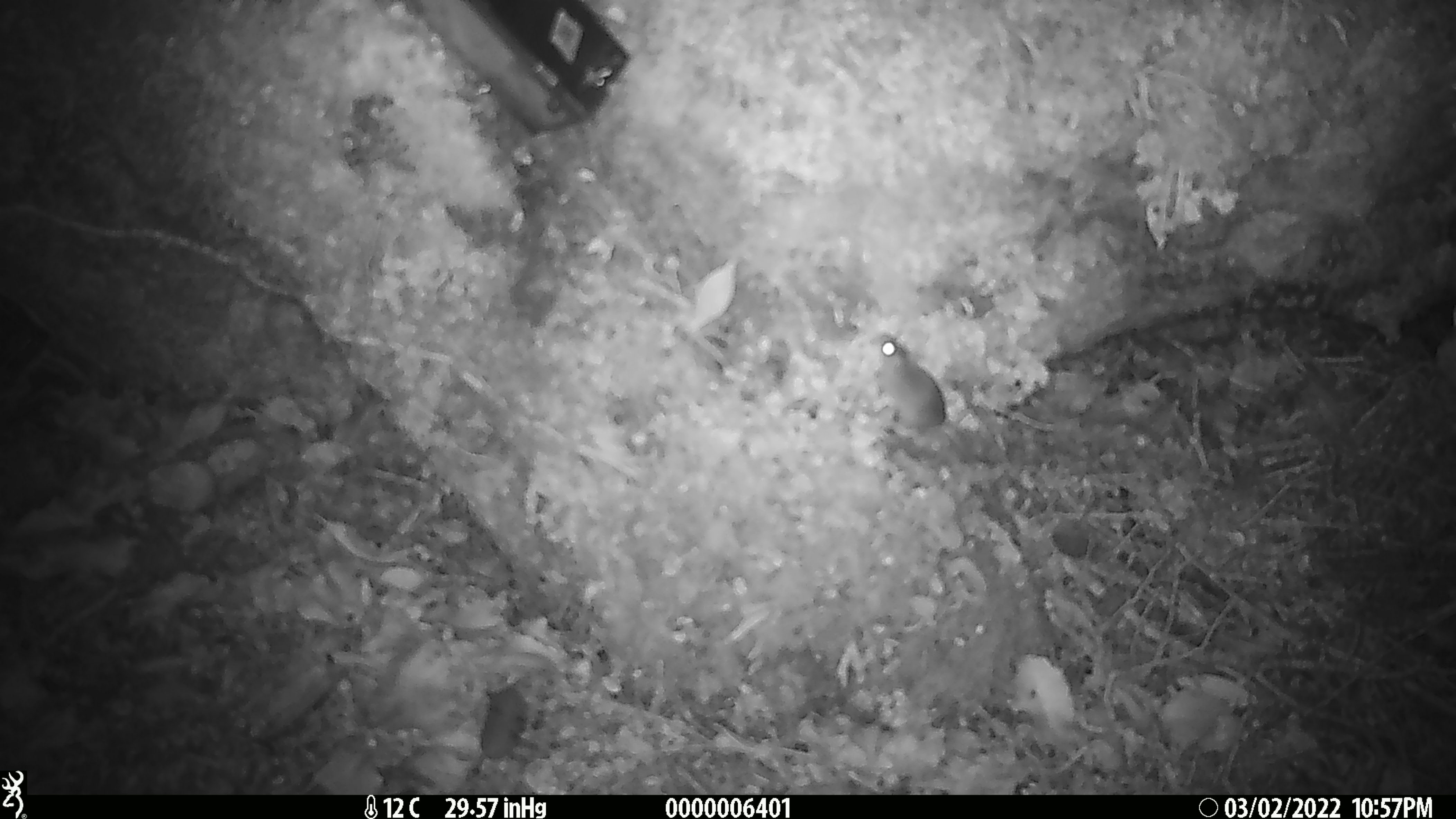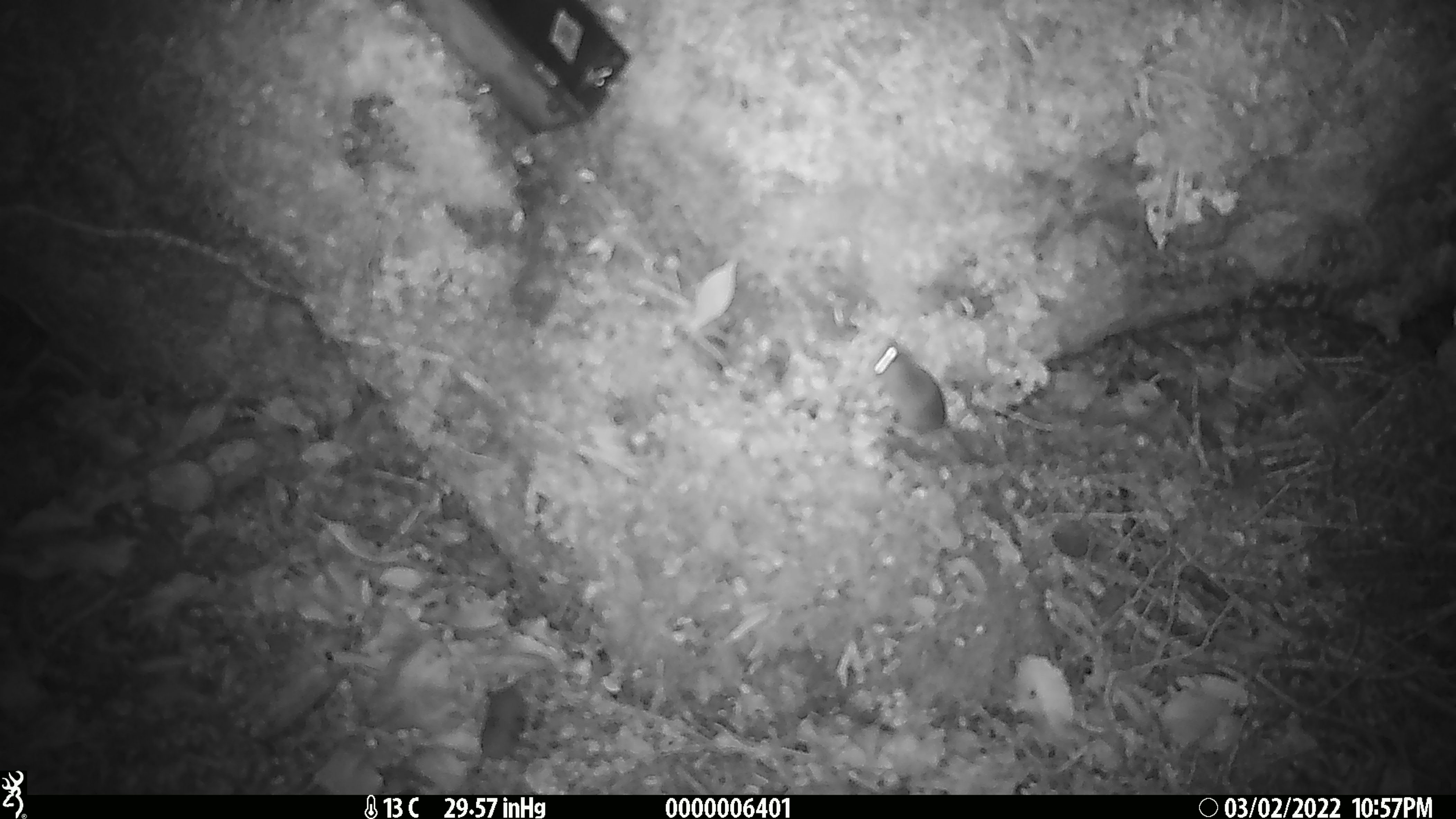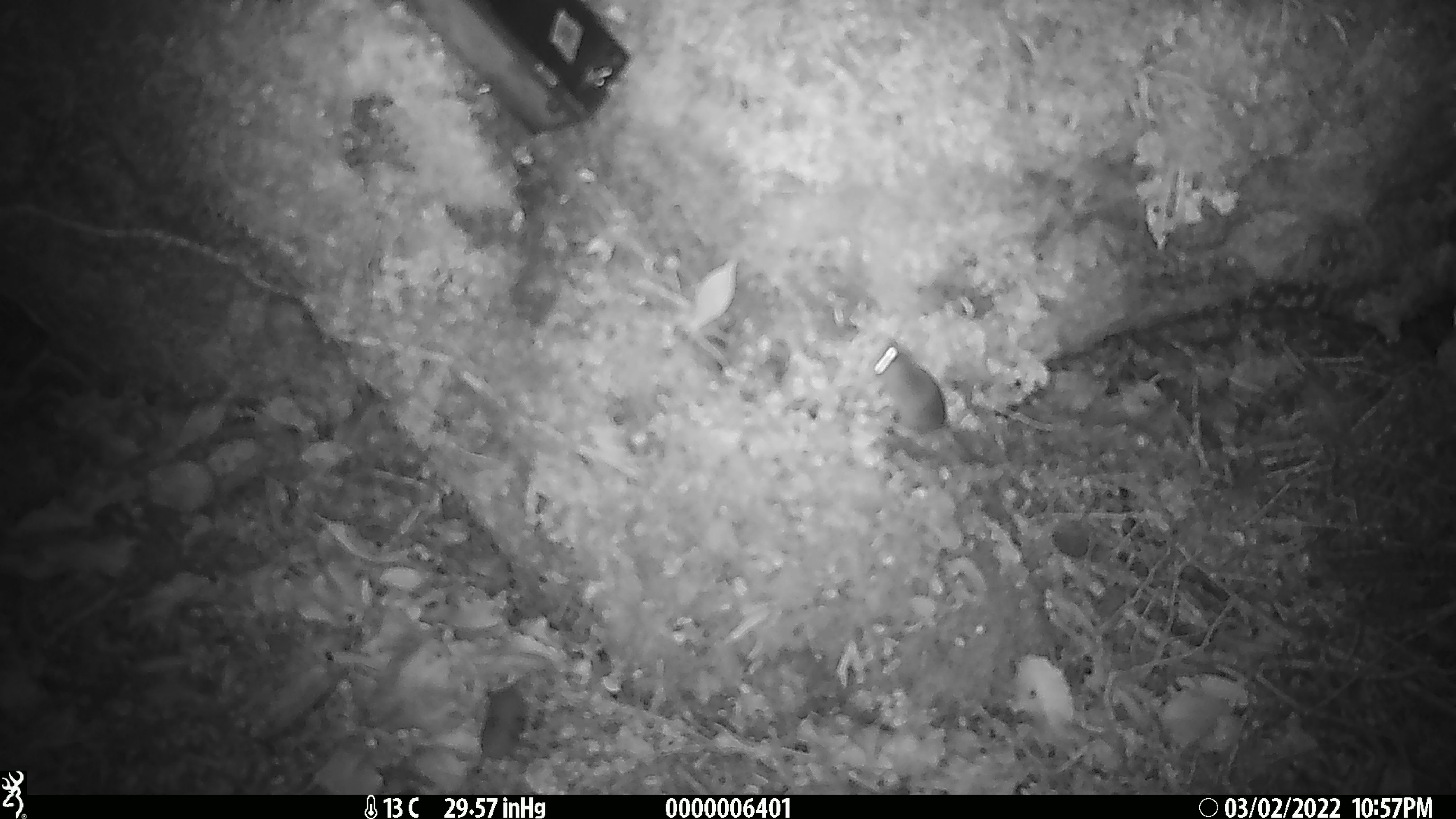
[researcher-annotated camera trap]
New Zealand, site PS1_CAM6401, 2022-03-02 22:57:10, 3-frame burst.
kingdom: Animalia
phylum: Chordata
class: Mammalia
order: Rodentia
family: Muridae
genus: Mus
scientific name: Mus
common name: mouse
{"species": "mouse (Mus)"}